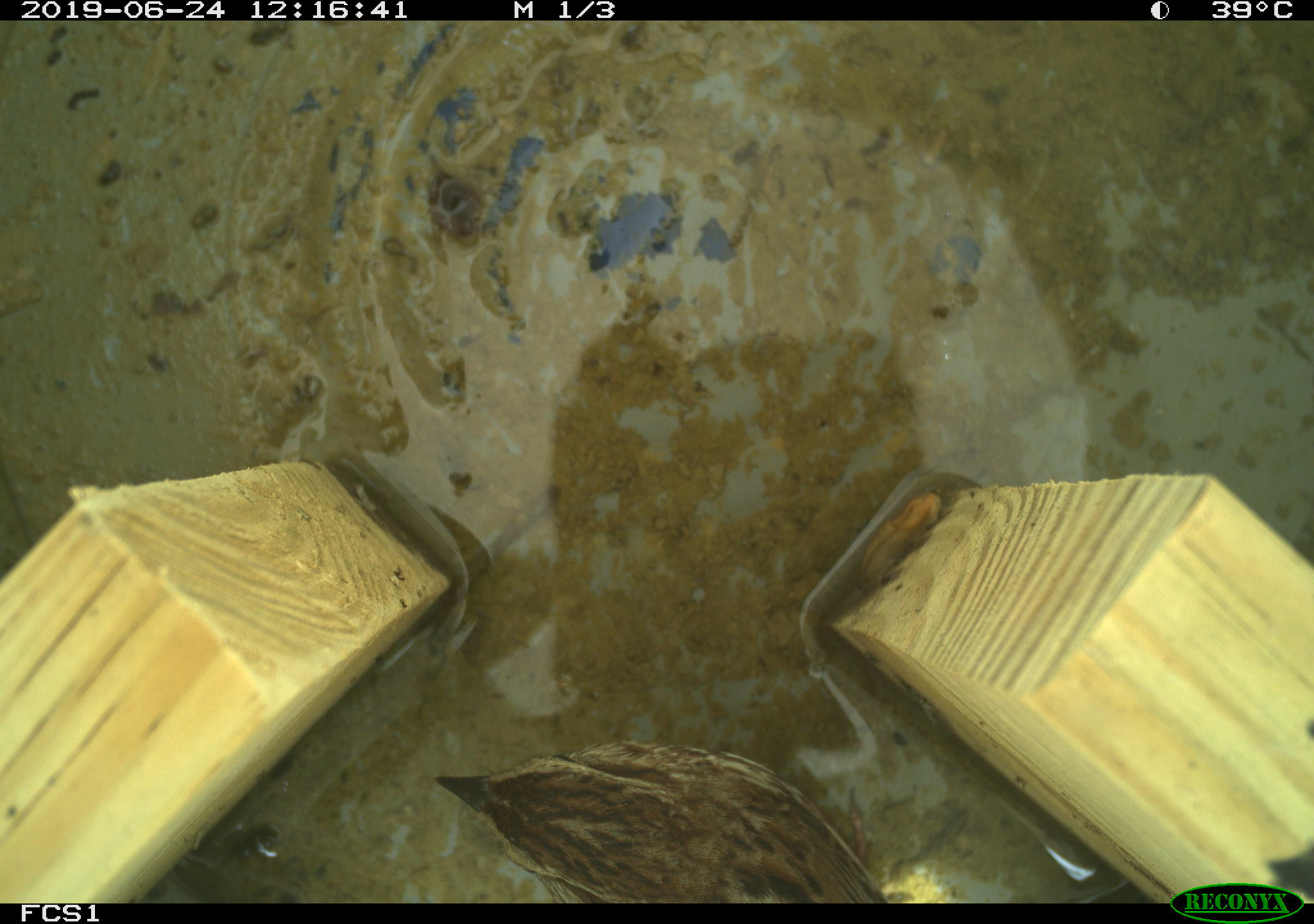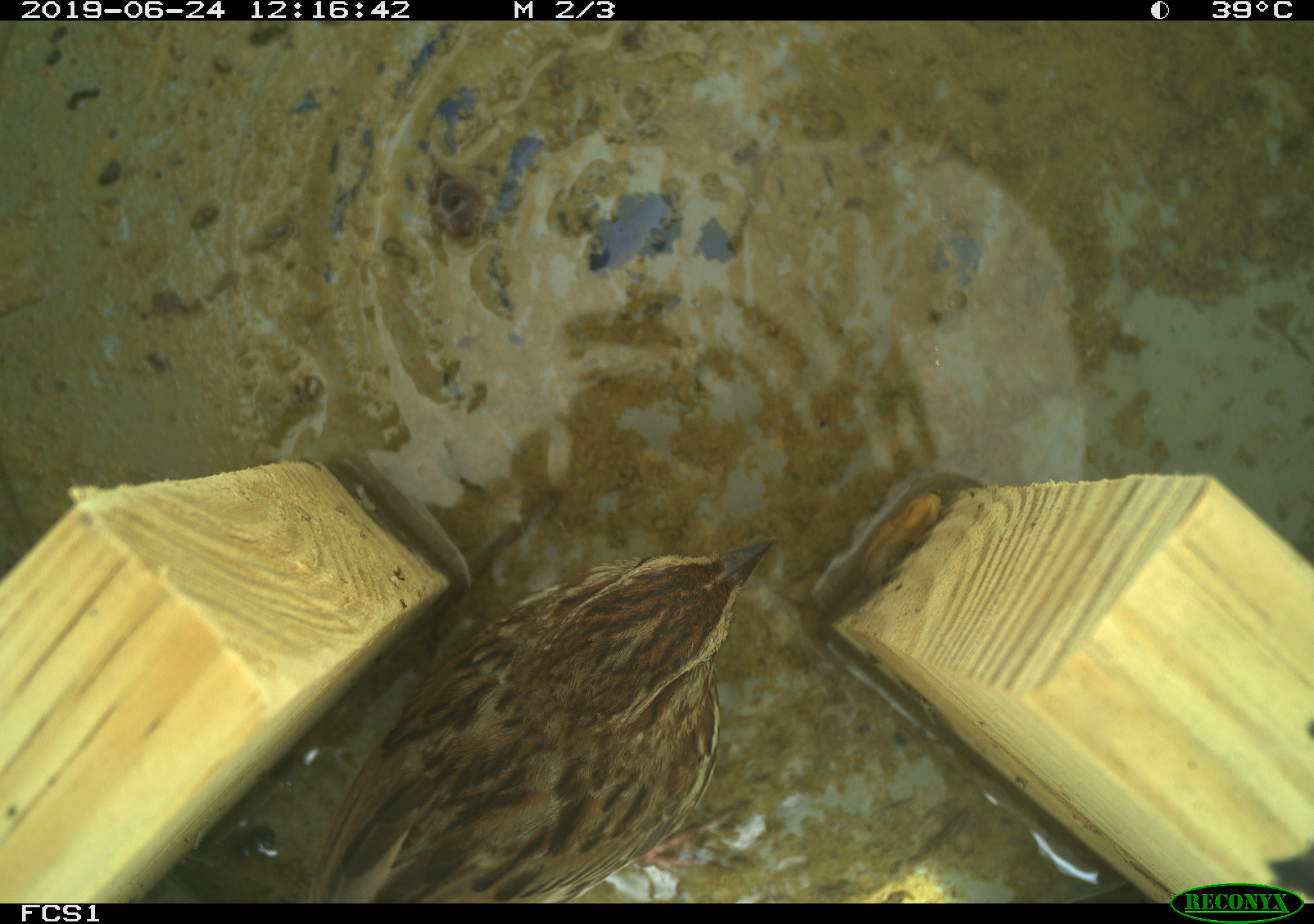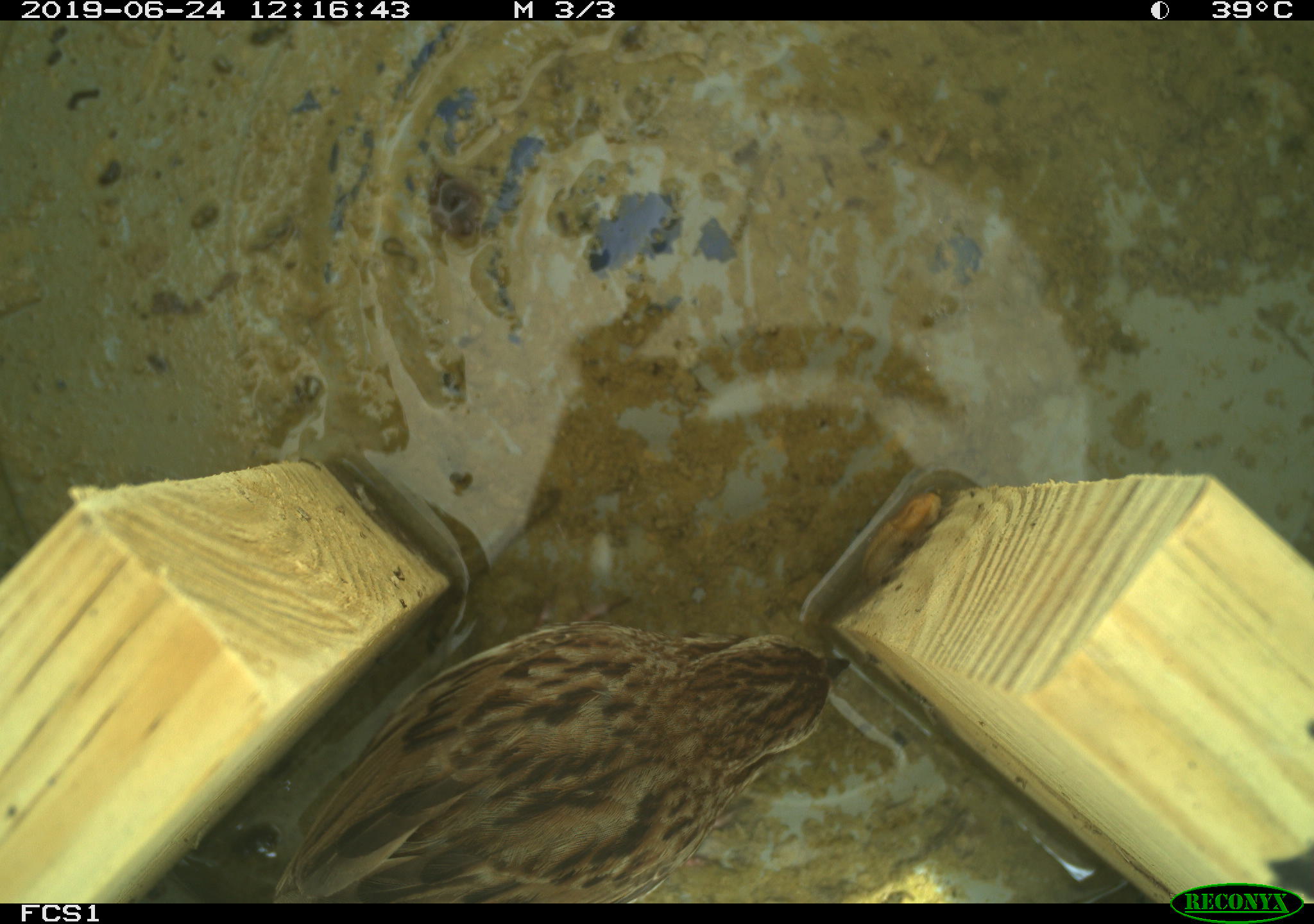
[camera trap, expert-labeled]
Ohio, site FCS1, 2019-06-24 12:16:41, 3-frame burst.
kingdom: Animalia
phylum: Chordata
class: Aves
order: Passeriformes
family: Passerellidae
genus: Melospiza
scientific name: Melospiza melodia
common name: song sparrow